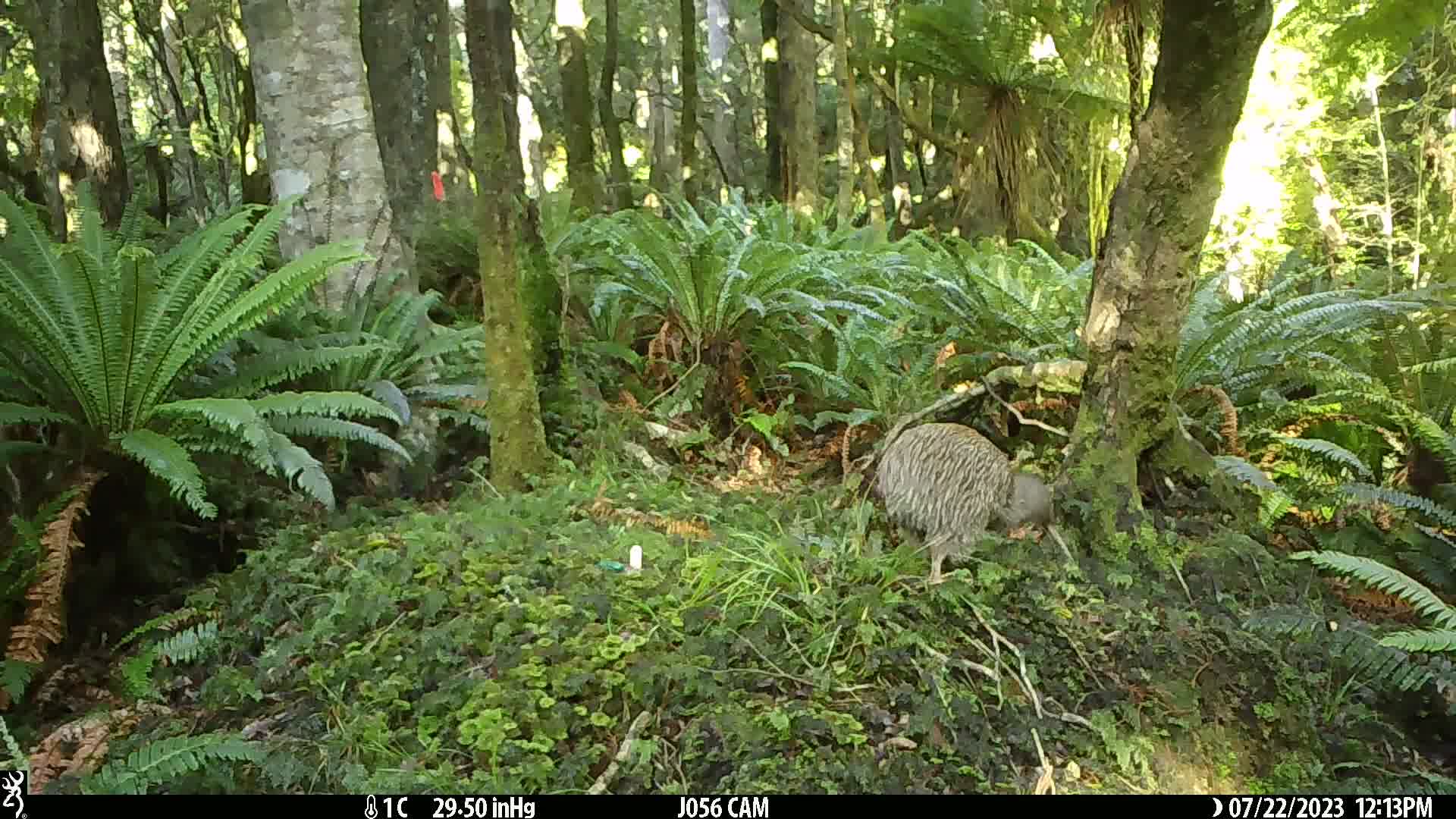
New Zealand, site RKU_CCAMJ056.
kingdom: Animalia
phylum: Chordata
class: Aves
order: Apterygiformes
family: Apterygidae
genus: Apteryx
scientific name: Apteryx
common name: kiwi